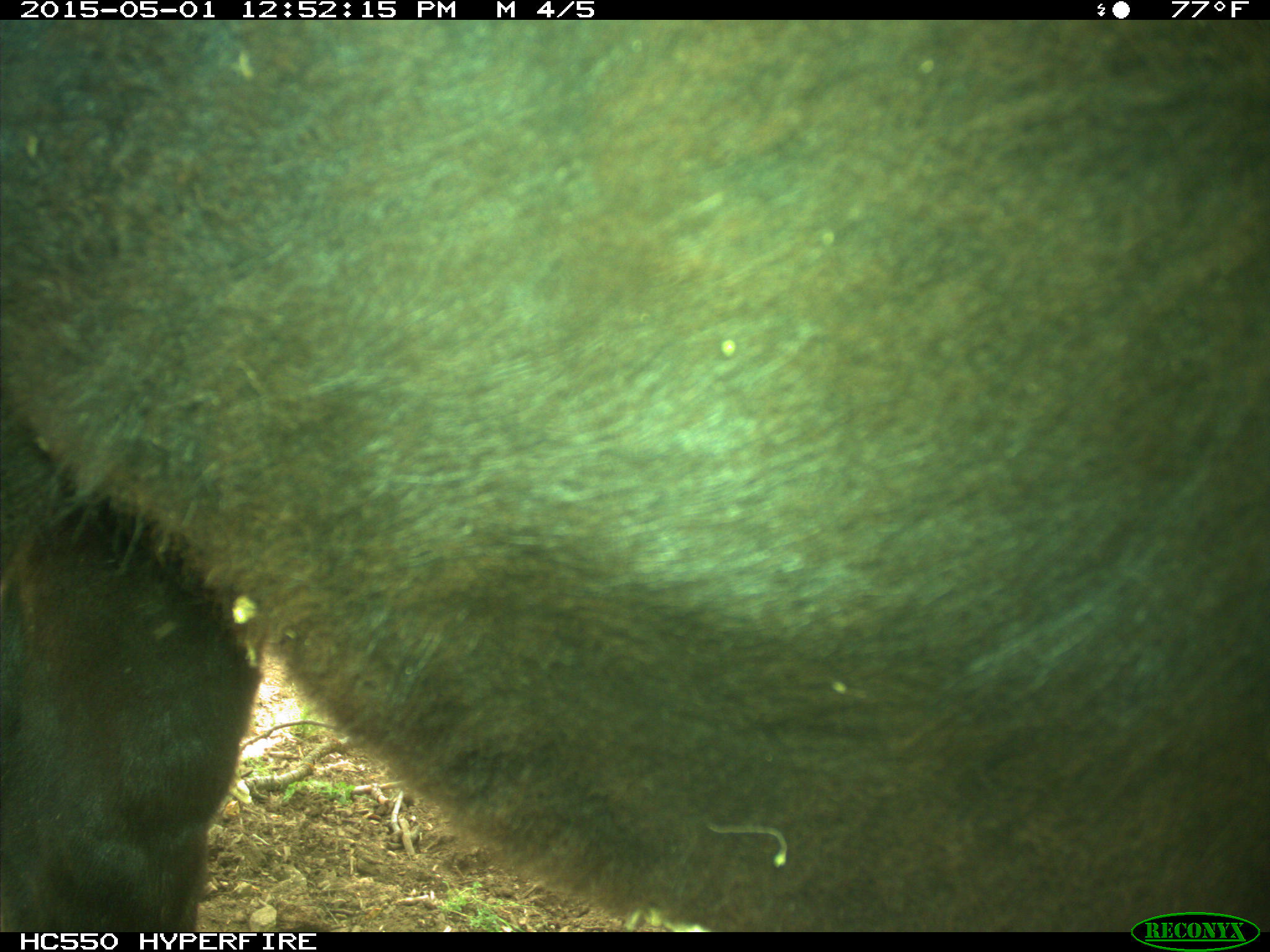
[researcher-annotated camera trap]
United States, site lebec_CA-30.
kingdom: Animalia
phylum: Chordata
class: Mammalia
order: Artiodactyla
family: Bovidae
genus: Bos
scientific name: Bos taurus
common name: domestic cow